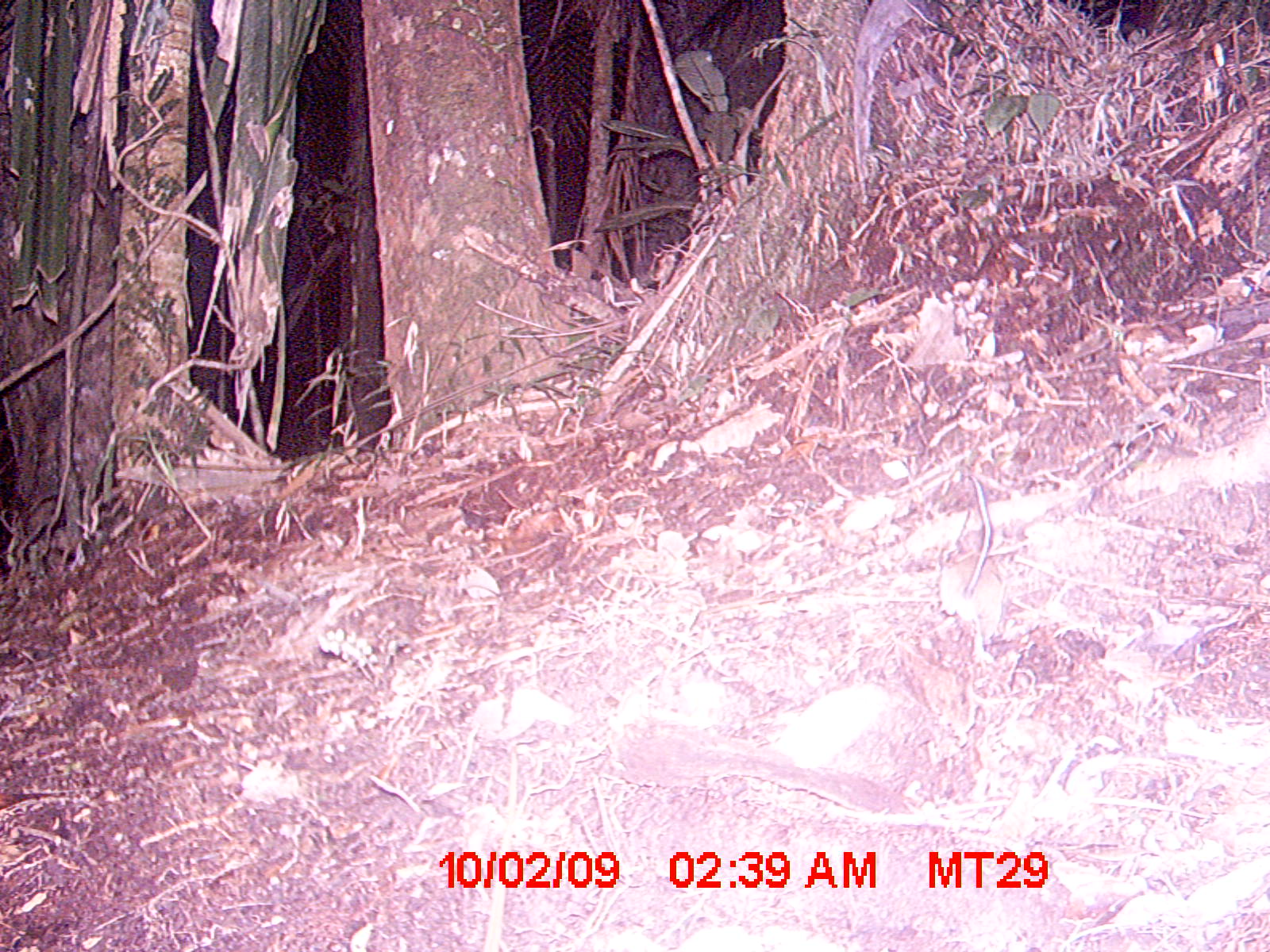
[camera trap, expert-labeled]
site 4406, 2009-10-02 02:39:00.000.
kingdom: Animalia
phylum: Chordata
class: Mammalia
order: Rodentia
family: Nesomyidae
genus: Eliurus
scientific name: Eliurus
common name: eliurus rat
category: eliurus sp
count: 1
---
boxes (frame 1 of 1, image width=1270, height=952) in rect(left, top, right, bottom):
eliurus sp: rect(937, 475, 1004, 665)